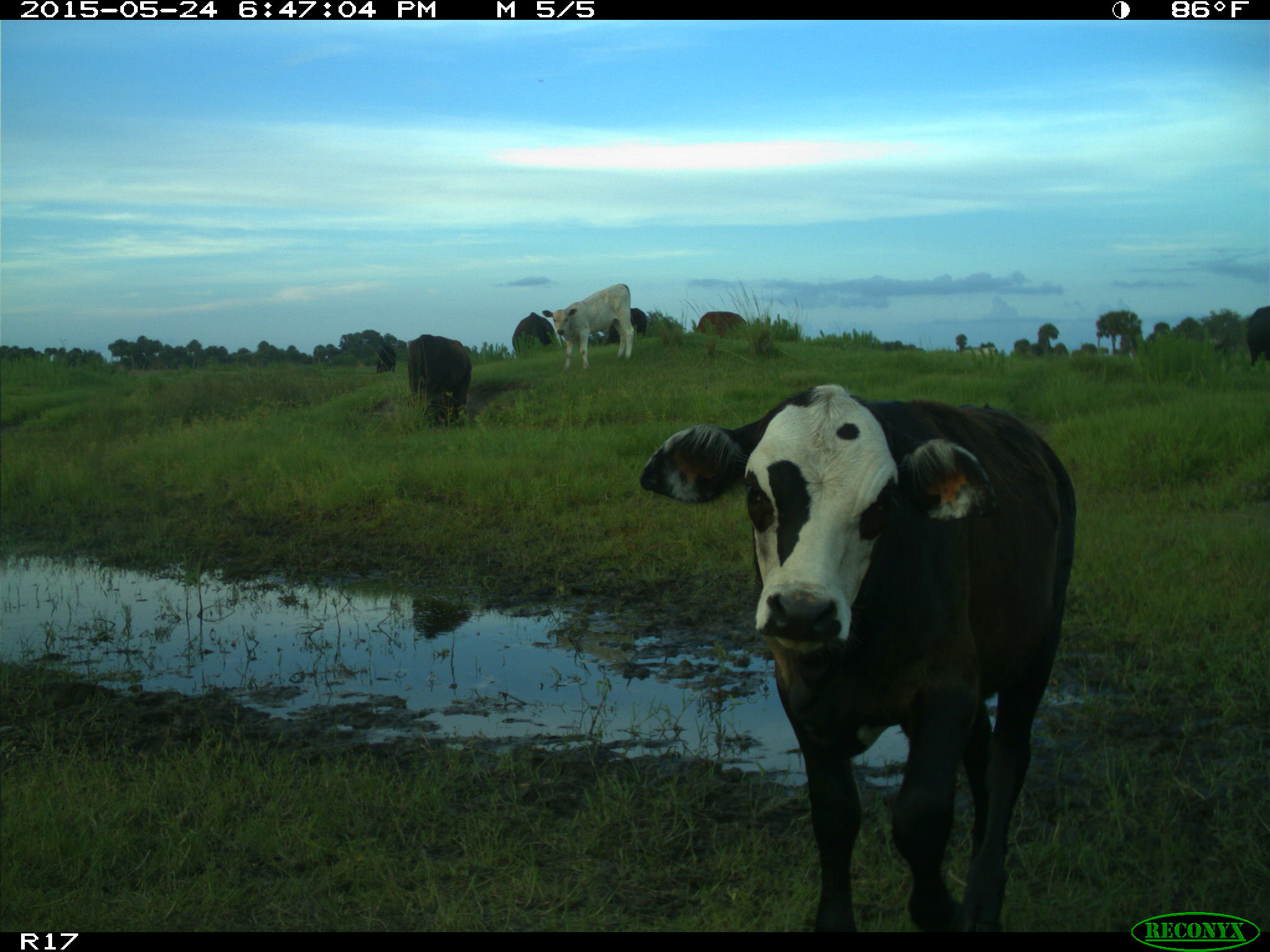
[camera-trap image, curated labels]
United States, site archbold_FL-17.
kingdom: Animalia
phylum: Chordata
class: Mammalia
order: Artiodactyla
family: Bovidae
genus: Bos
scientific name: Bos taurus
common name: domestic cow